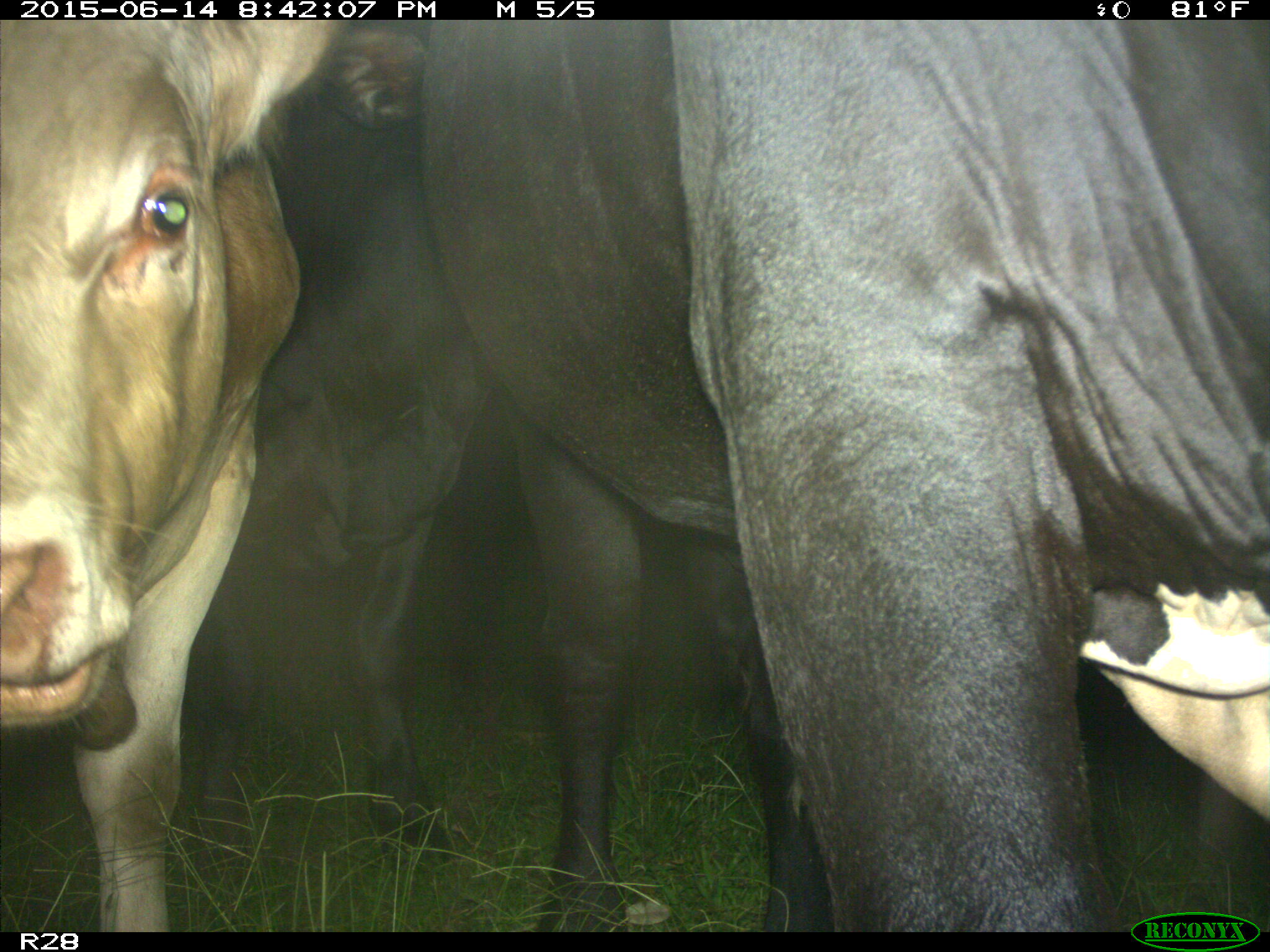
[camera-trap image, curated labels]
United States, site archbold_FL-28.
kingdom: Animalia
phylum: Chordata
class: Mammalia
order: Artiodactyla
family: Bovidae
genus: Bos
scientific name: Bos taurus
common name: domestic cow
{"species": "Bos taurus (domestic cow)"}